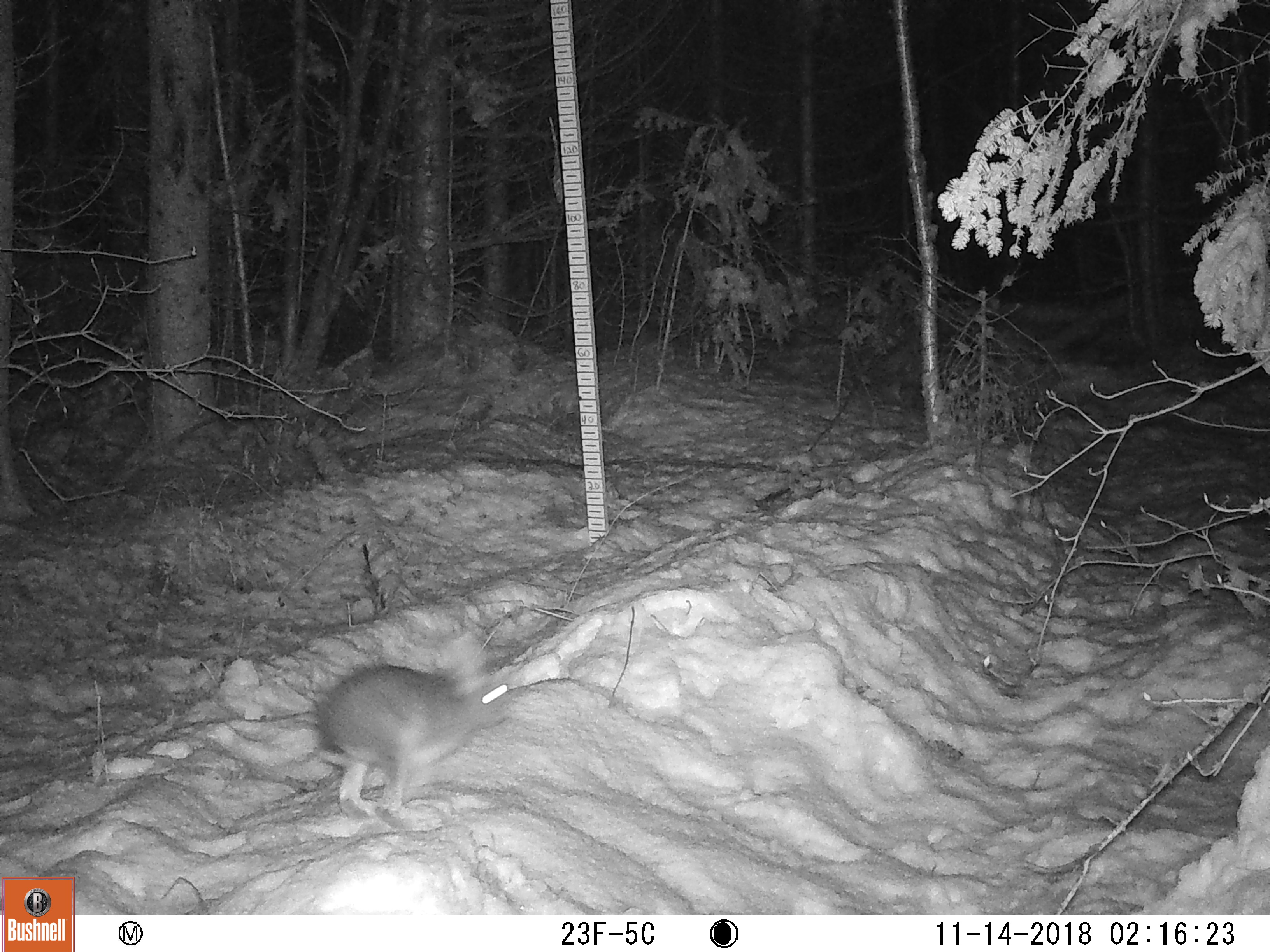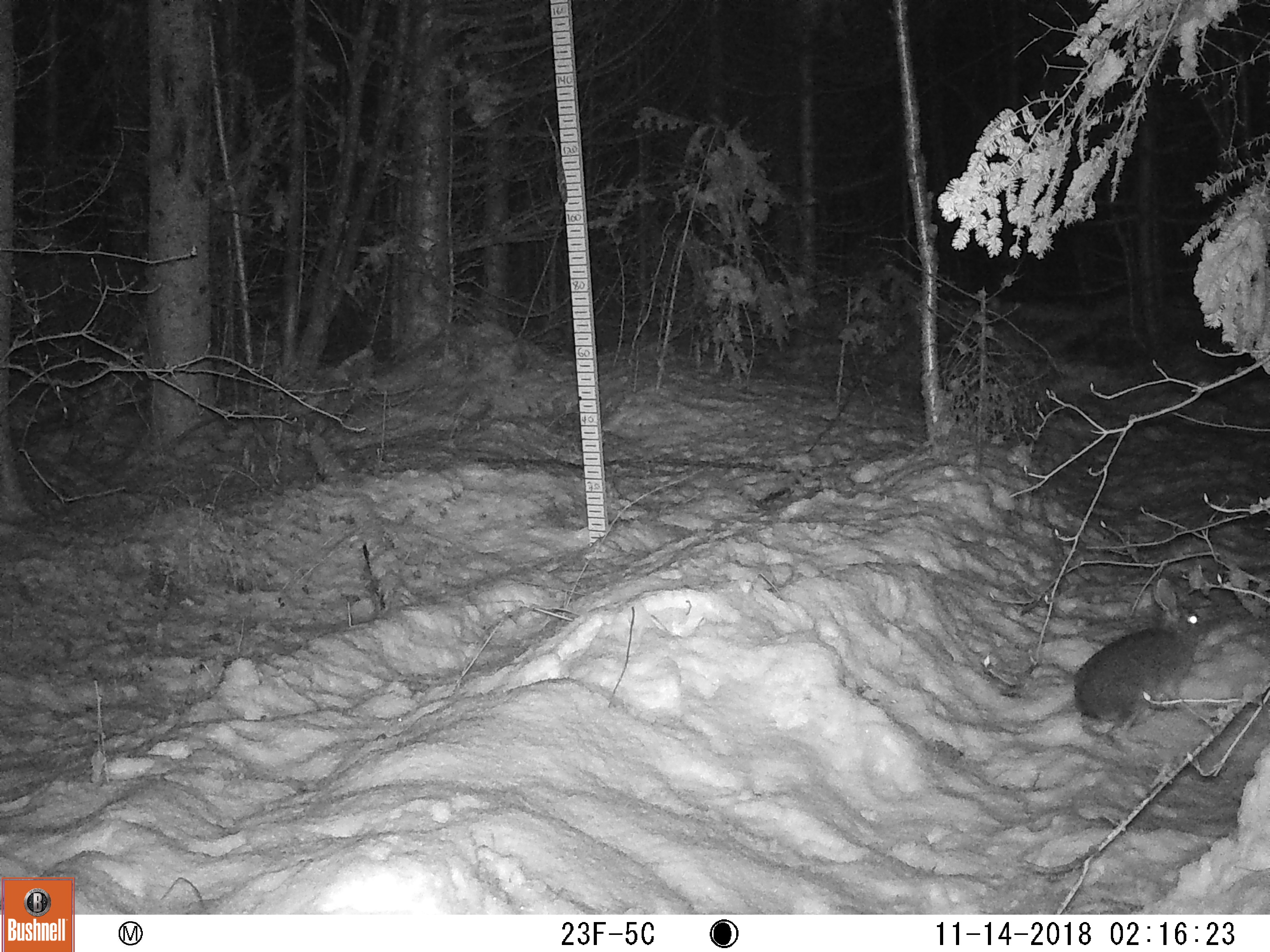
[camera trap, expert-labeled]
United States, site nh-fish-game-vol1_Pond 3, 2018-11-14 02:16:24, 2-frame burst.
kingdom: Animalia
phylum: Chordata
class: Mammalia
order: Lagomorpha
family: Leporidae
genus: Lepus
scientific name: Lepus americanus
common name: snowshoe hare